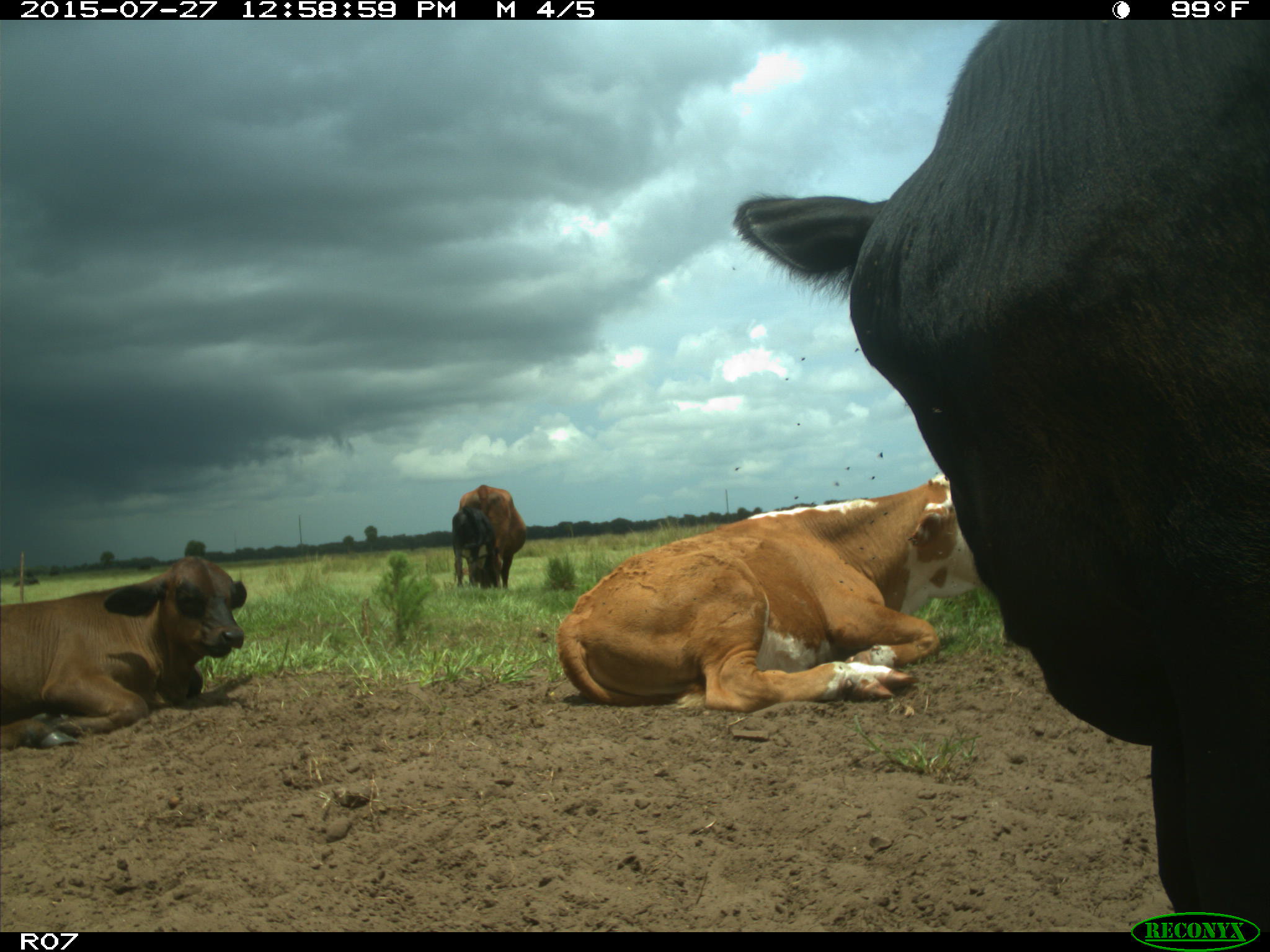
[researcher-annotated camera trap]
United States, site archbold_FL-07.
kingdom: Animalia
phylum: Chordata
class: Mammalia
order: Artiodactyla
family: Bovidae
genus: Bos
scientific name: Bos taurus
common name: domestic cow